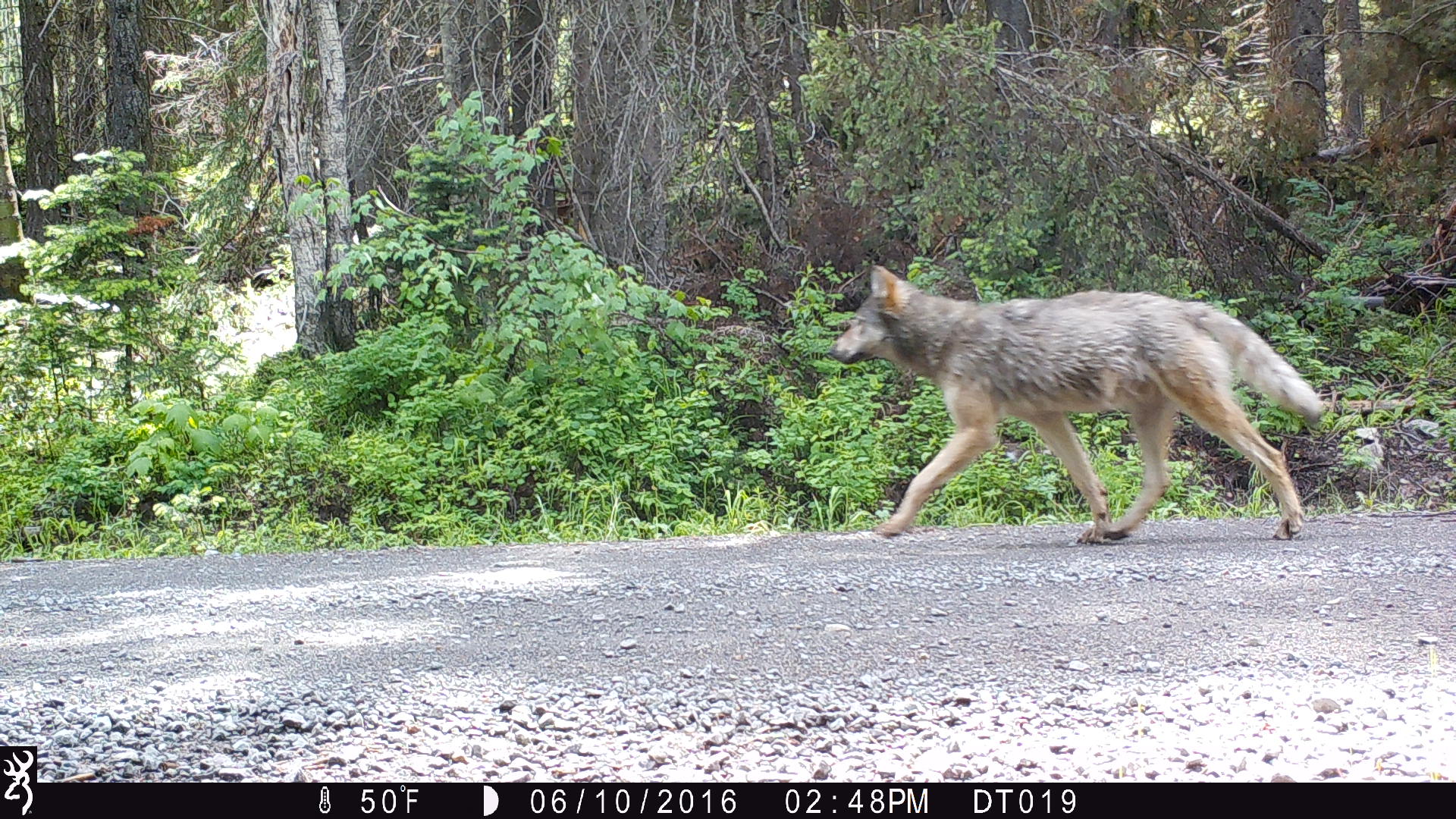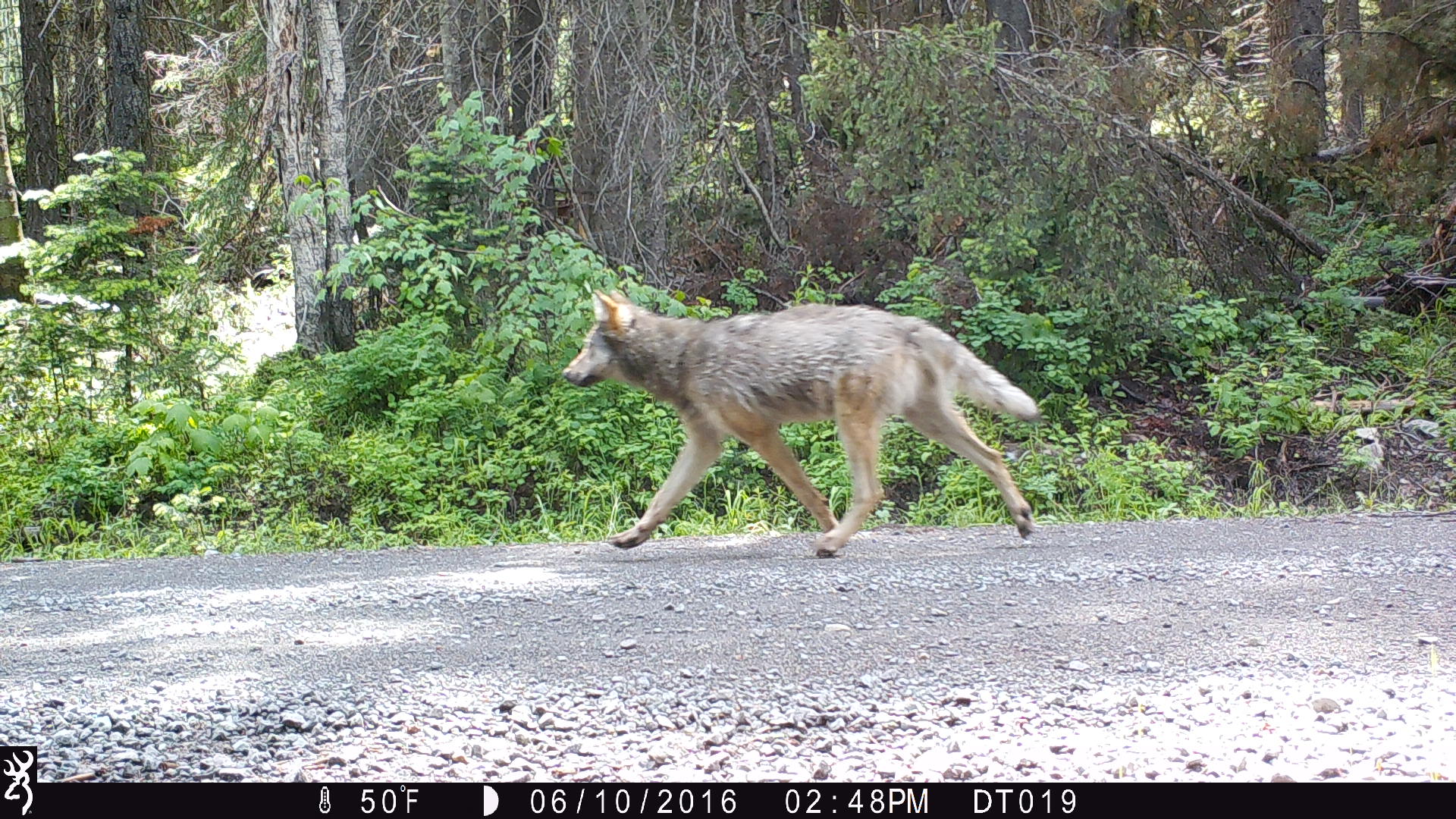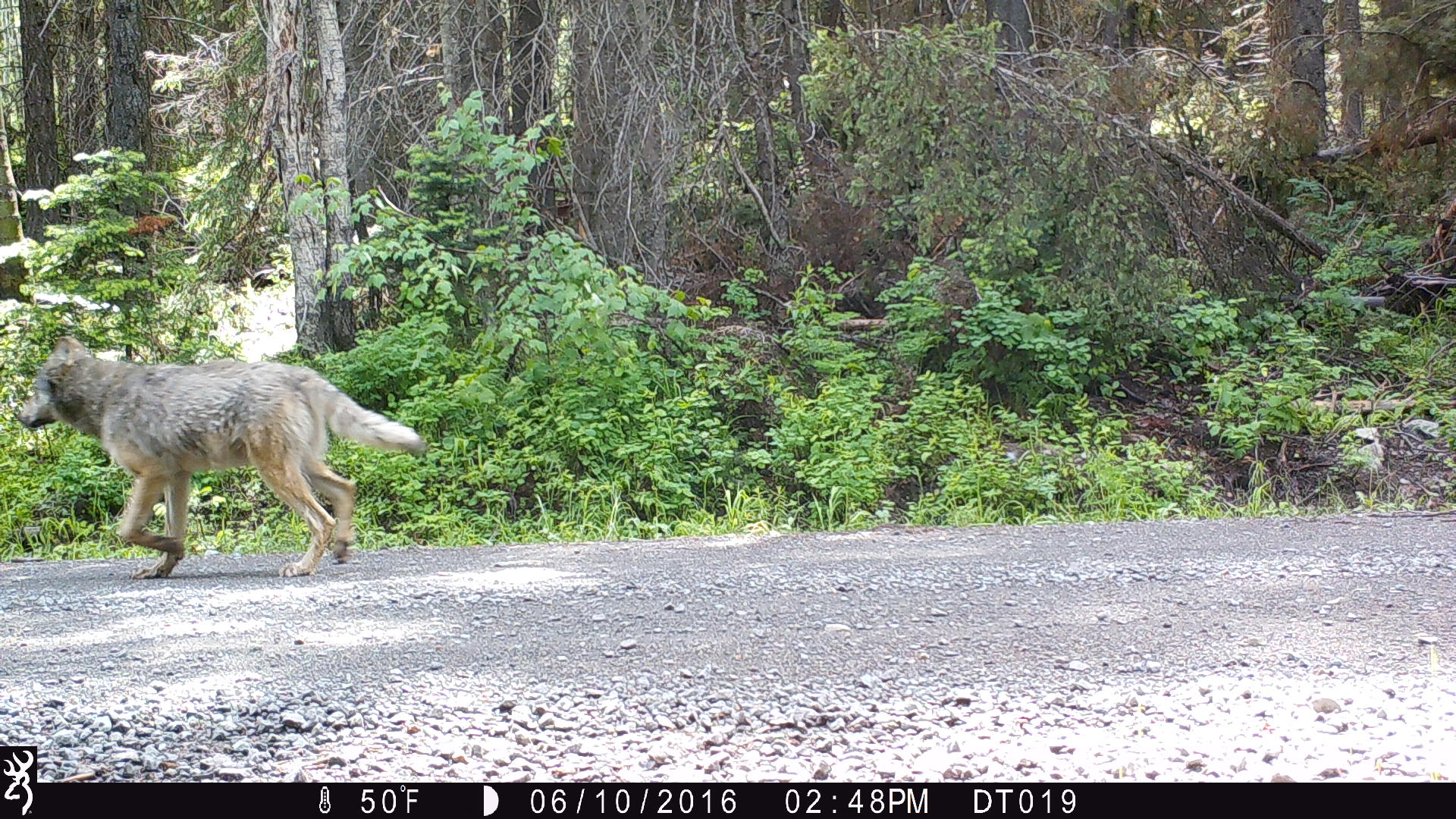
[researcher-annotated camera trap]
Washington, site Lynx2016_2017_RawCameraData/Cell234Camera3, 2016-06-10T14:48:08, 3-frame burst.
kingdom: Animalia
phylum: Chordata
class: Mammalia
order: Carnivora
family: Canidae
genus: Canis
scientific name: Canis lupus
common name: gray wolf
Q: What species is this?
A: Canis lupus (gray wolf).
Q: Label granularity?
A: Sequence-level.